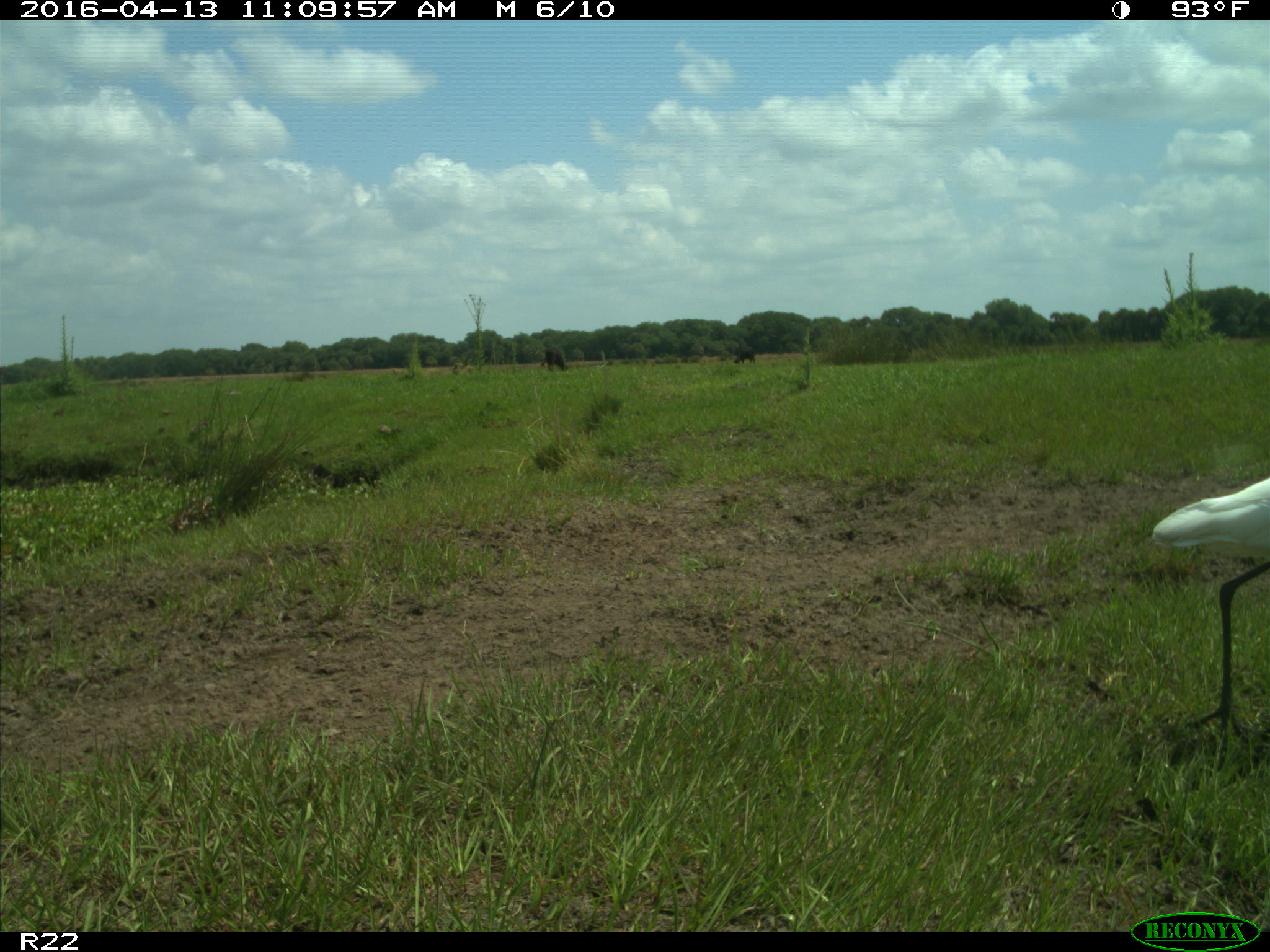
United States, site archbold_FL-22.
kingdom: Animalia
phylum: Chordata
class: Aves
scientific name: Aves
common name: birds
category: unidentified bird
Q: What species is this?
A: Unidentified bird (birds) (Aves).